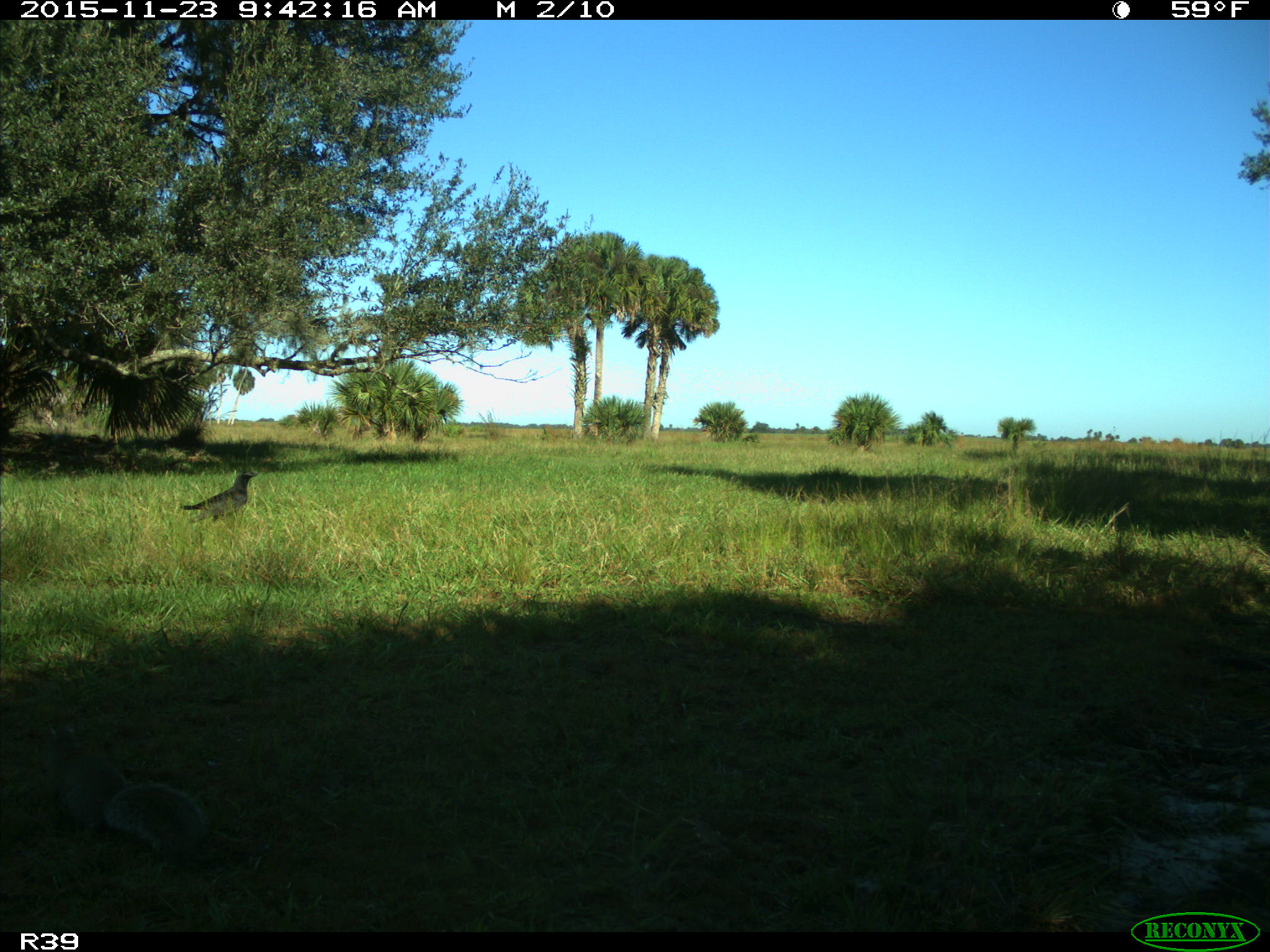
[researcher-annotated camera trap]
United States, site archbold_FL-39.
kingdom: Animalia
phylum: Chordata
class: Aves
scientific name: Aves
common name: birds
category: unidentified bird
Unidentified bird (birds) (Aves).